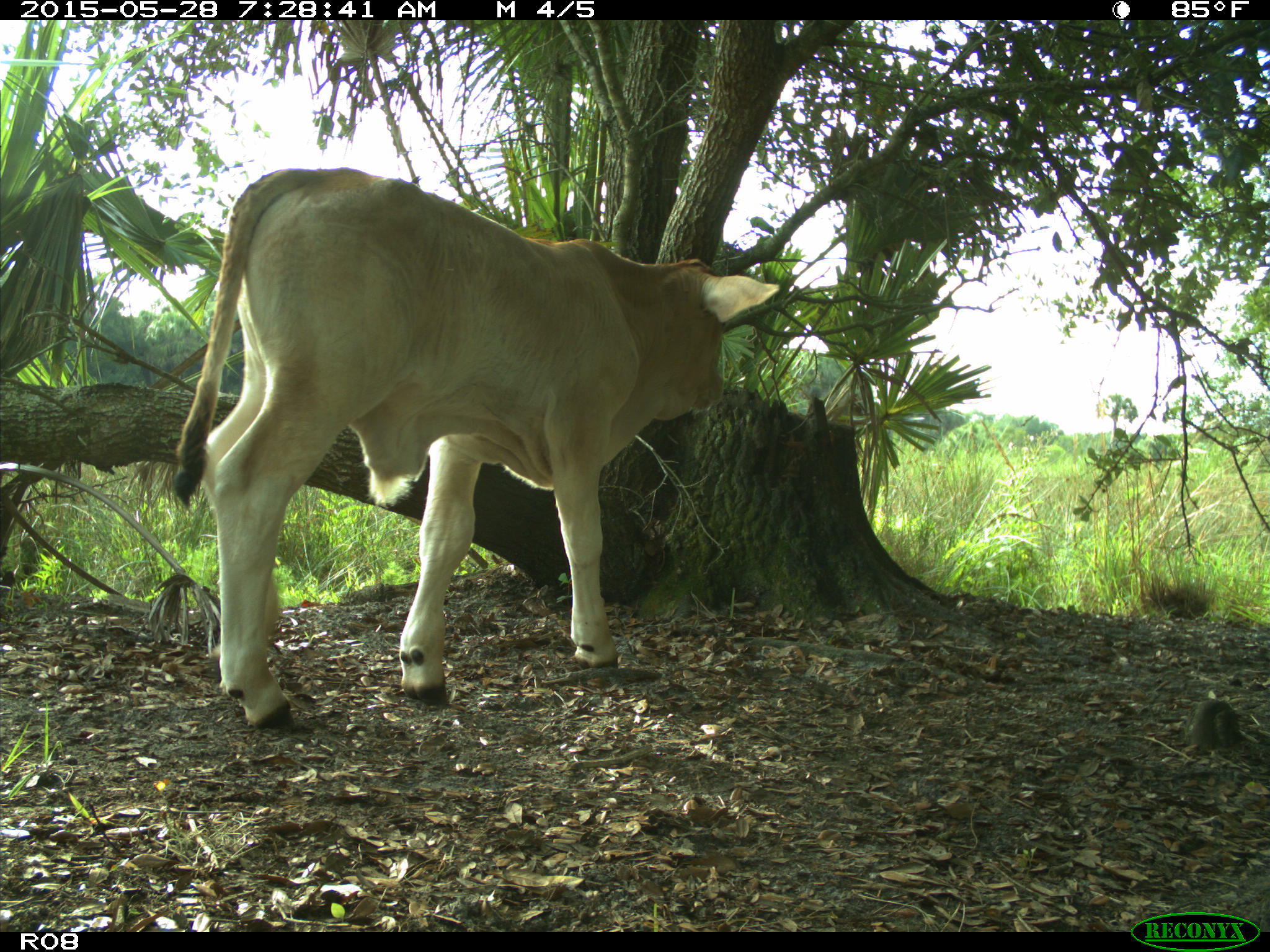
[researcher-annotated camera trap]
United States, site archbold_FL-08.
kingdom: Animalia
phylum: Chordata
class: Mammalia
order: Artiodactyla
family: Bovidae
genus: Bos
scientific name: Bos taurus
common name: domestic cow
Bos taurus (domestic cow).